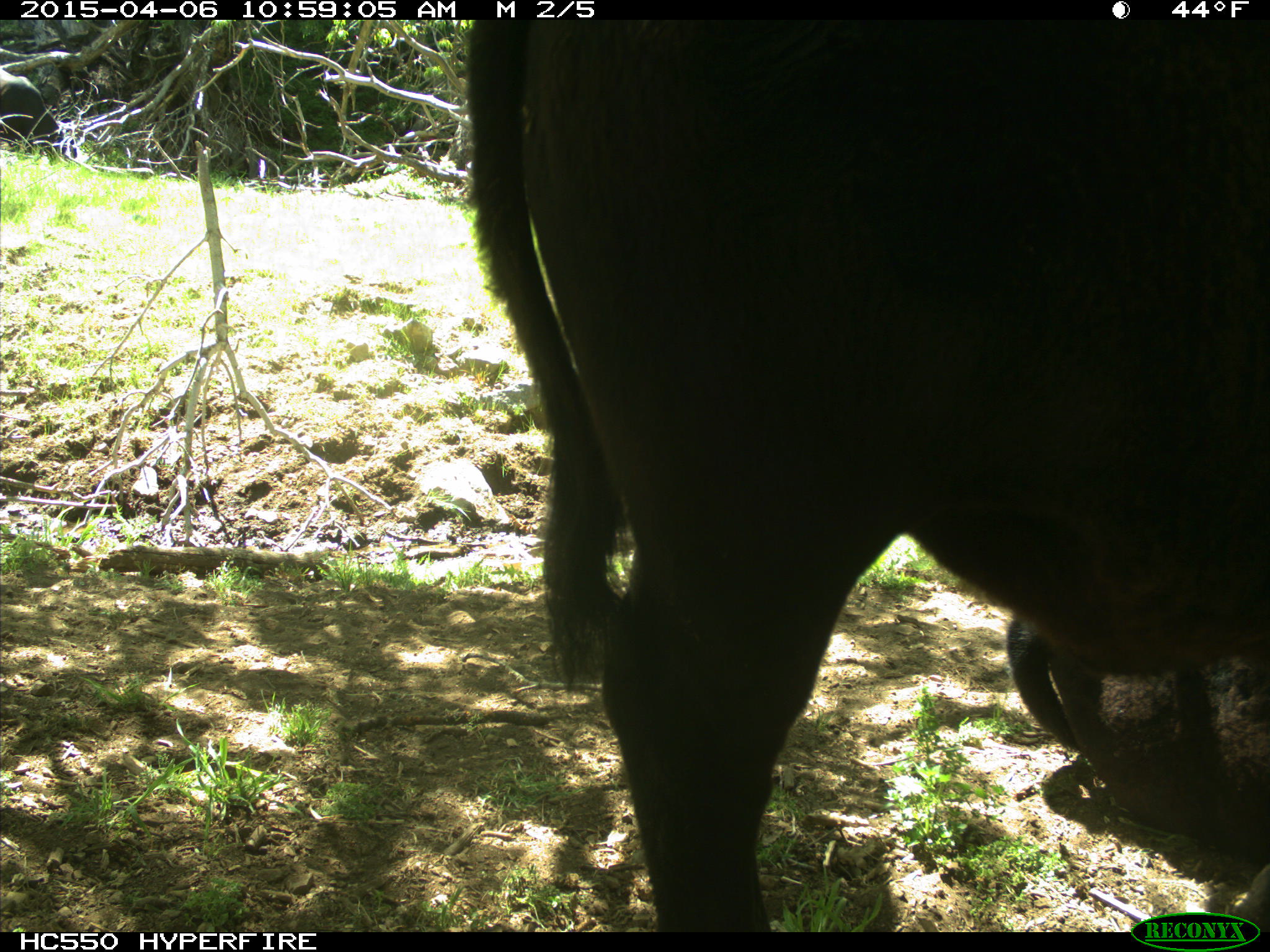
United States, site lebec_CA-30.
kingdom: Animalia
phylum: Chordata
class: Mammalia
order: Artiodactyla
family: Bovidae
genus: Bos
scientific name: Bos taurus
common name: domestic cow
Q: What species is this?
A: Bos taurus (domestic cow).